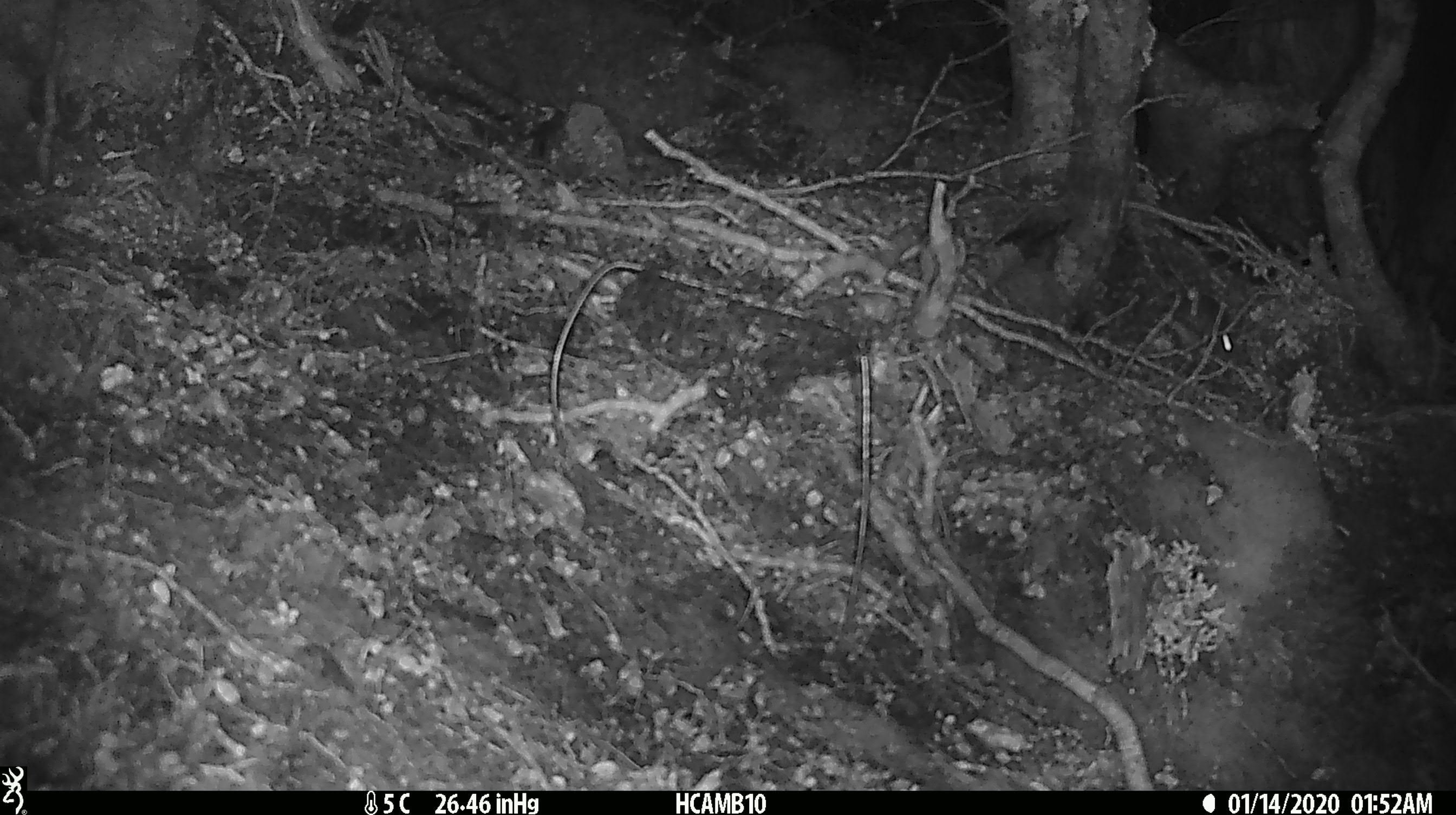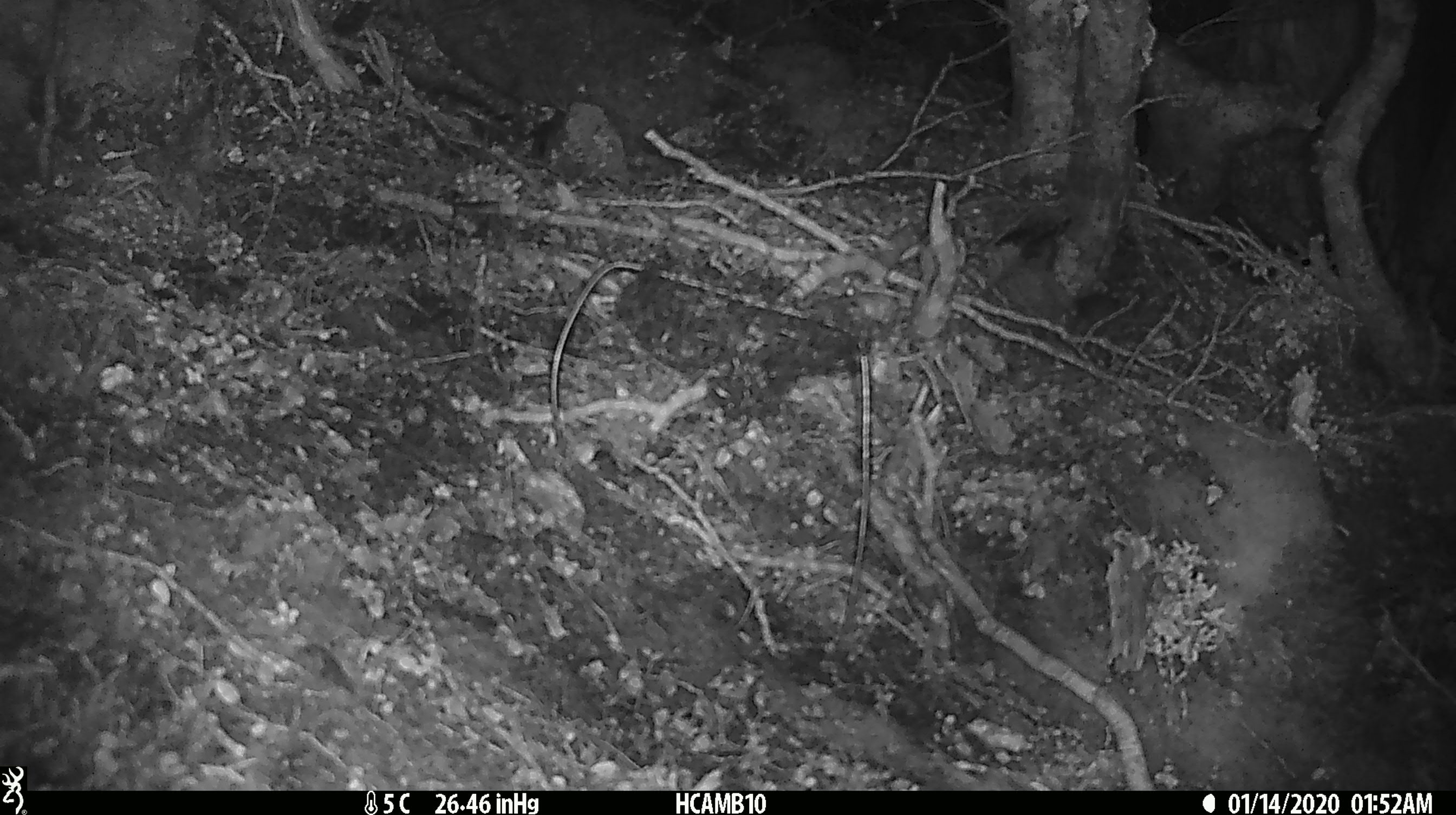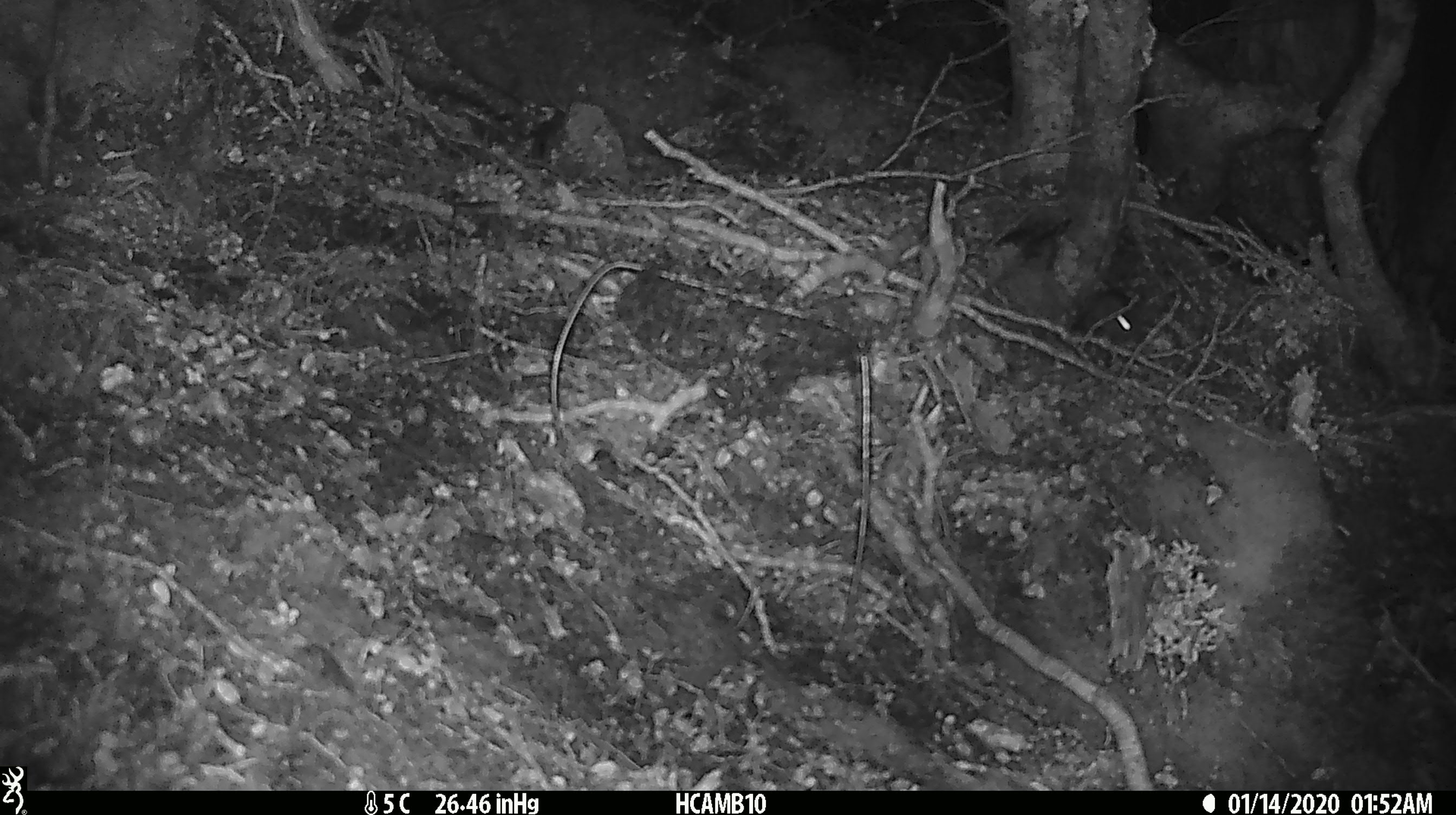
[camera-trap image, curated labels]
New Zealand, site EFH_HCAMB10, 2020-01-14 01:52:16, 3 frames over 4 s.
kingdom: Animalia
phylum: Chordata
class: Mammalia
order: Rodentia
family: Muridae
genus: Mus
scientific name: Mus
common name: mouse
Mouse (Mus).